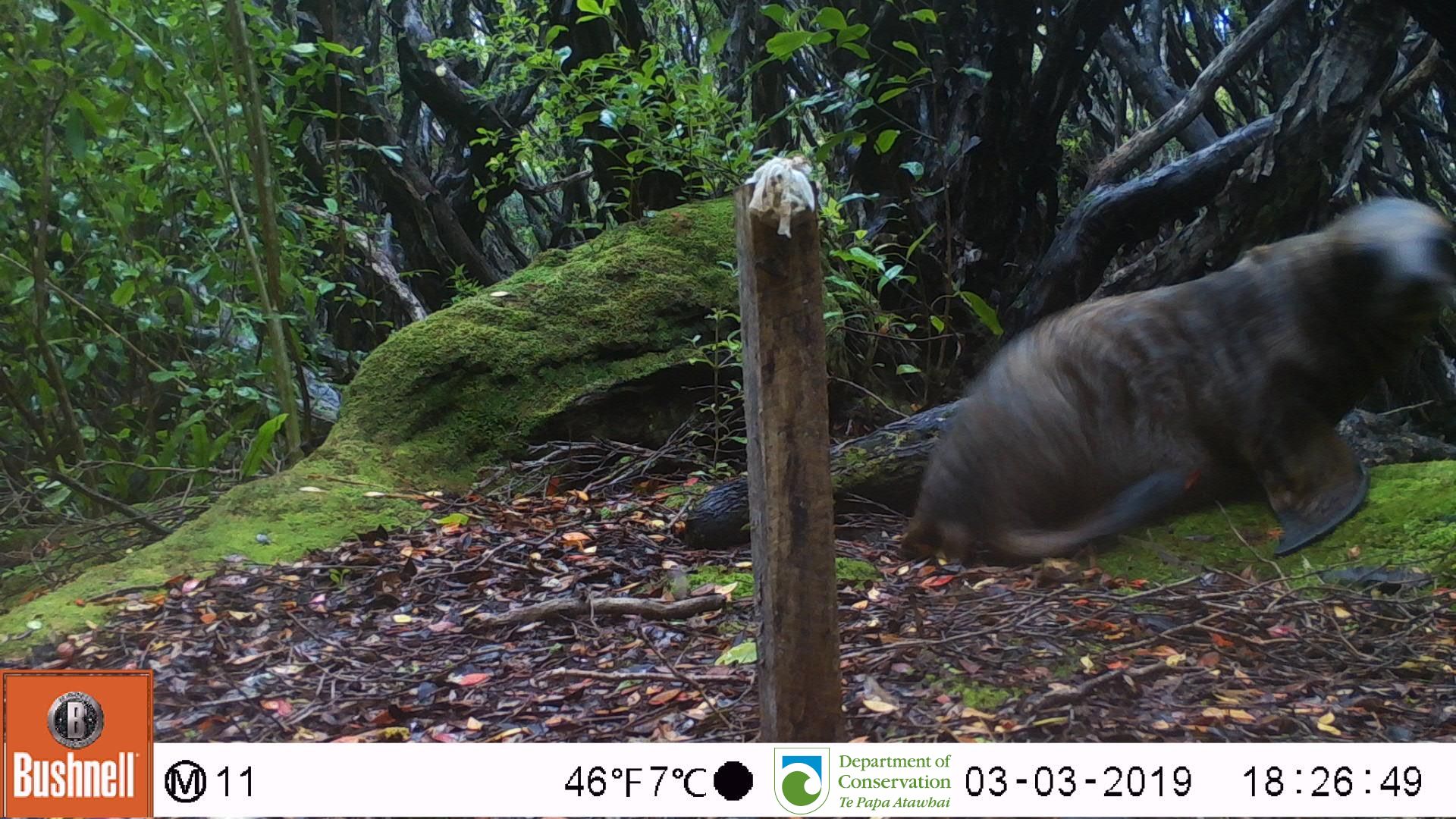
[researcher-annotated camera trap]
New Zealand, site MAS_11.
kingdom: Animalia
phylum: Chordata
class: Mammalia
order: Carnivora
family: Otariidae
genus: Phocarctos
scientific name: Phocarctos hookeri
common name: new zealand sea lion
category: sealion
Sealion (new zealand sea lion) (Phocarctos hookeri).